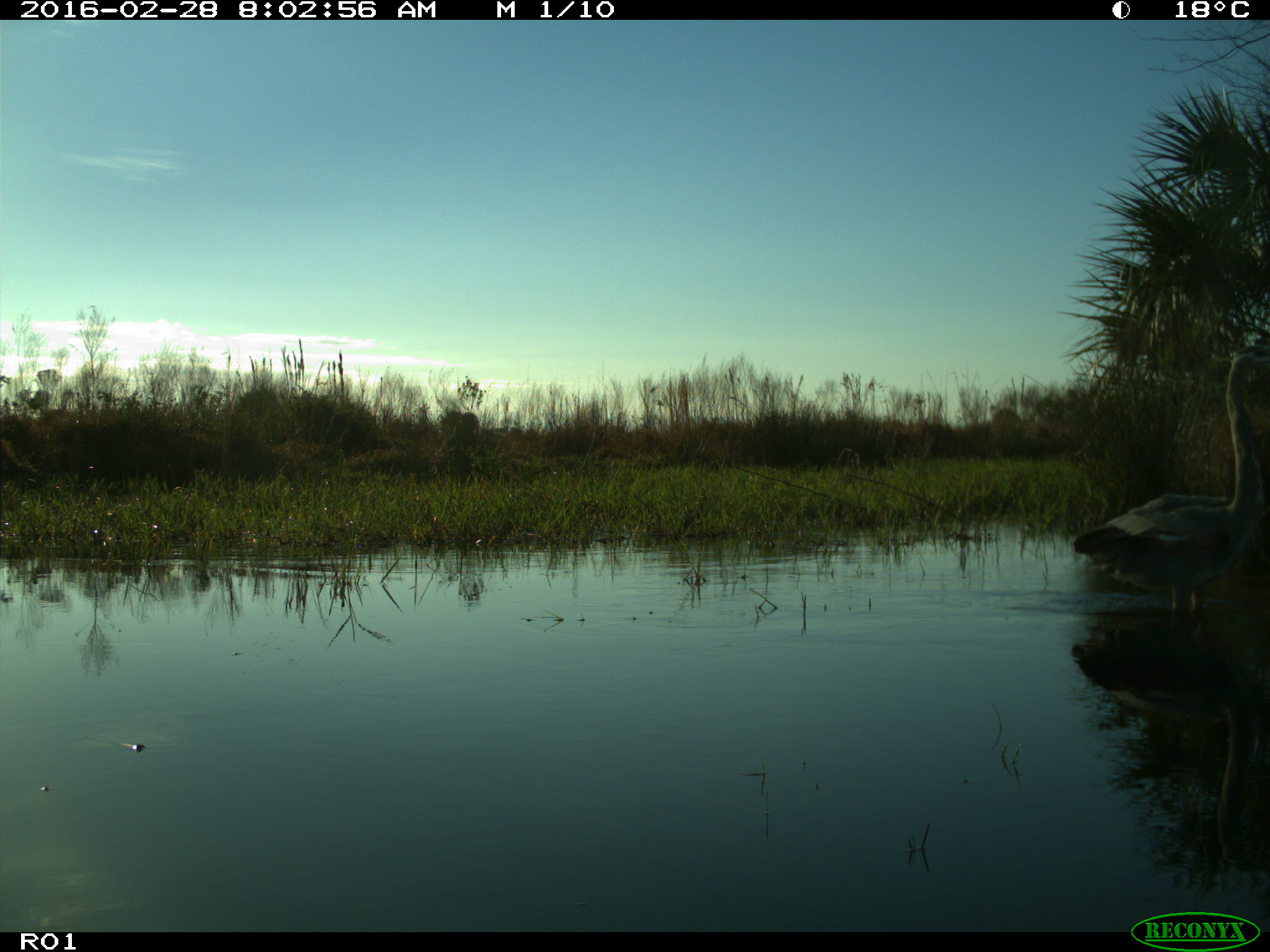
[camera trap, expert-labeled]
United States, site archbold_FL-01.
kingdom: Animalia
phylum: Chordata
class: Aves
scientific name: Aves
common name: birds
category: unidentified bird